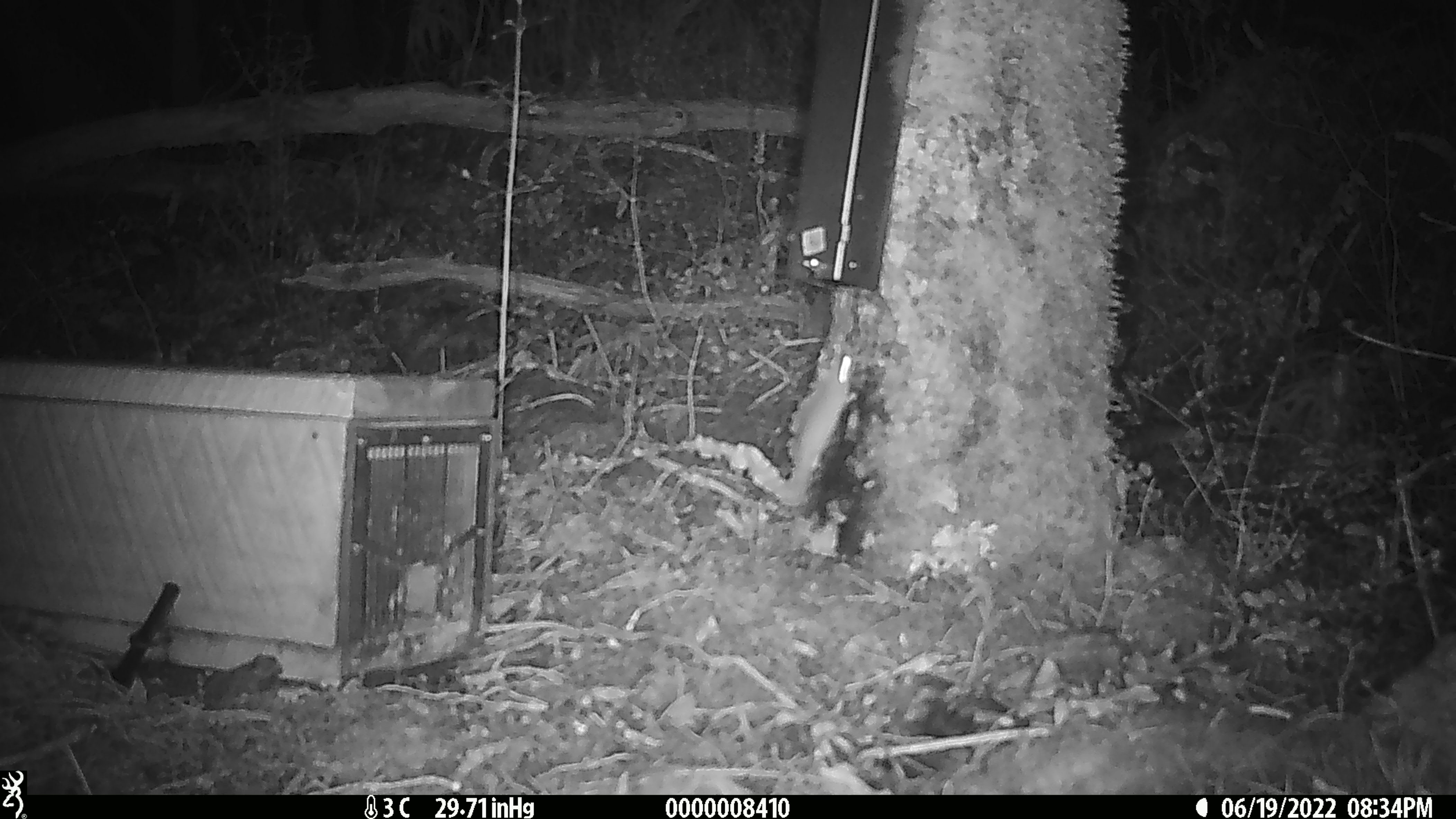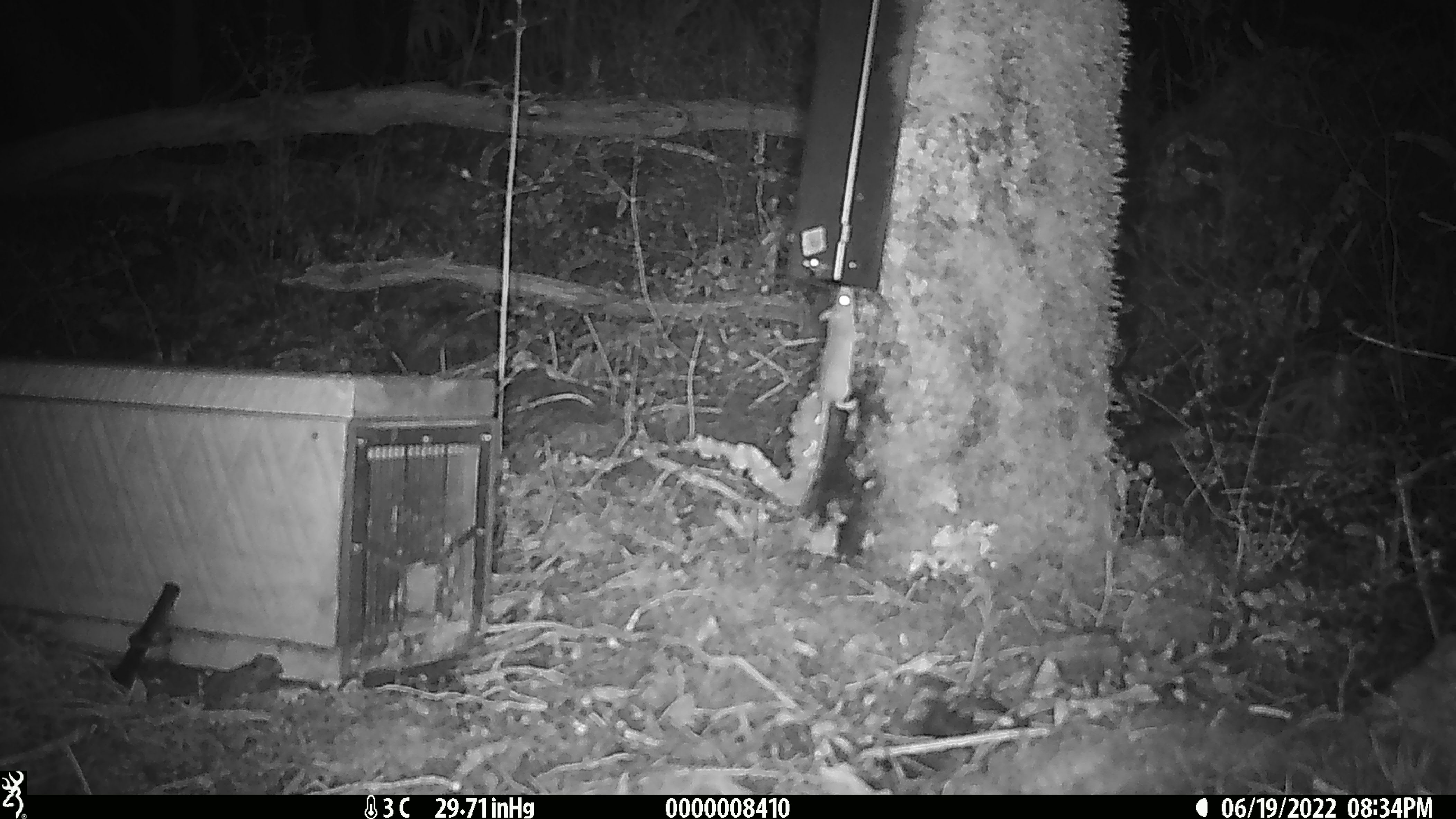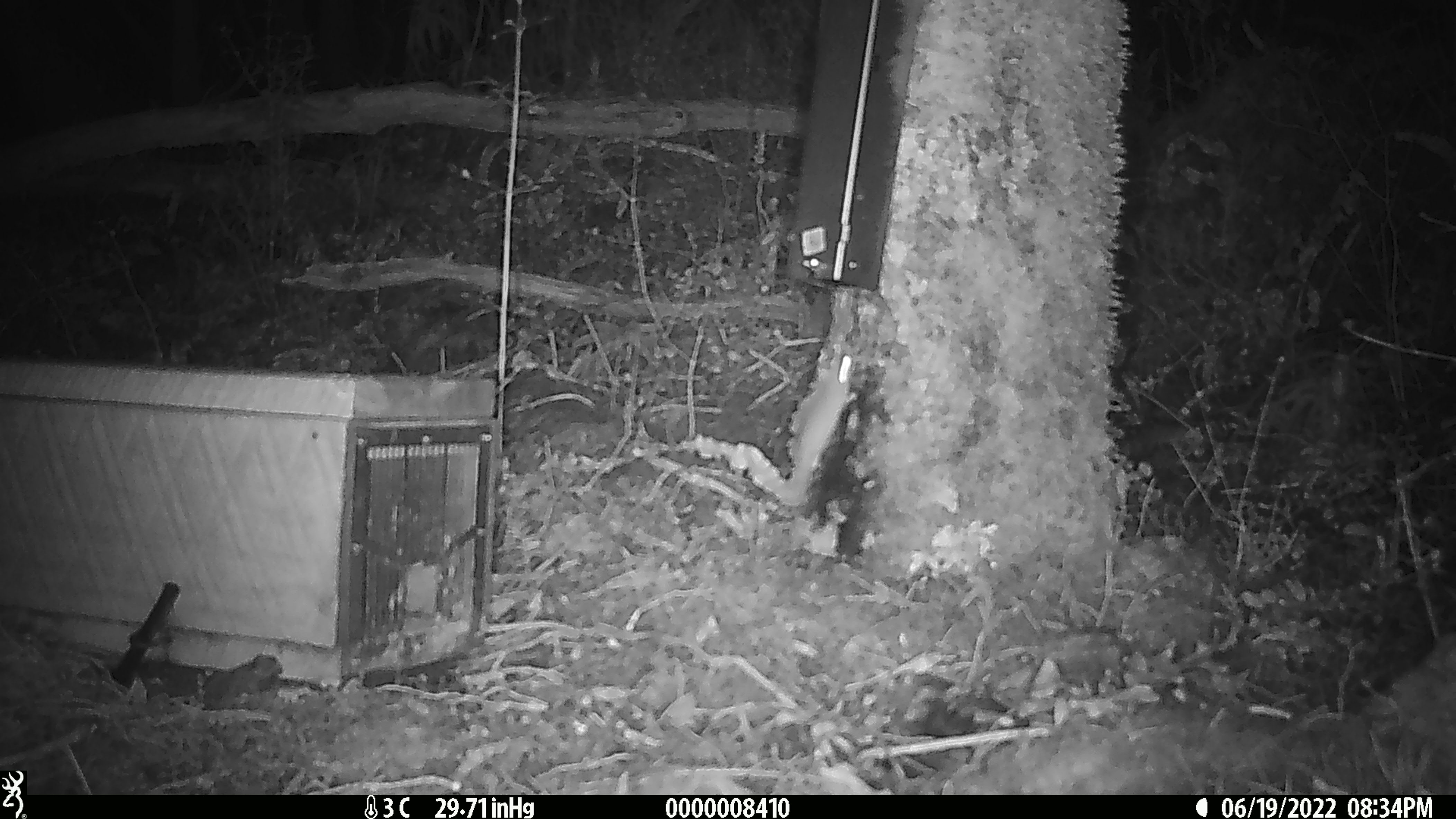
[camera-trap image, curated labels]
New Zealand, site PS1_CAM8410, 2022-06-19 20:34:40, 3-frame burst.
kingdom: Animalia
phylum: Chordata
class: Mammalia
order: Rodentia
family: Muridae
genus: Mus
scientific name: Mus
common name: mouse